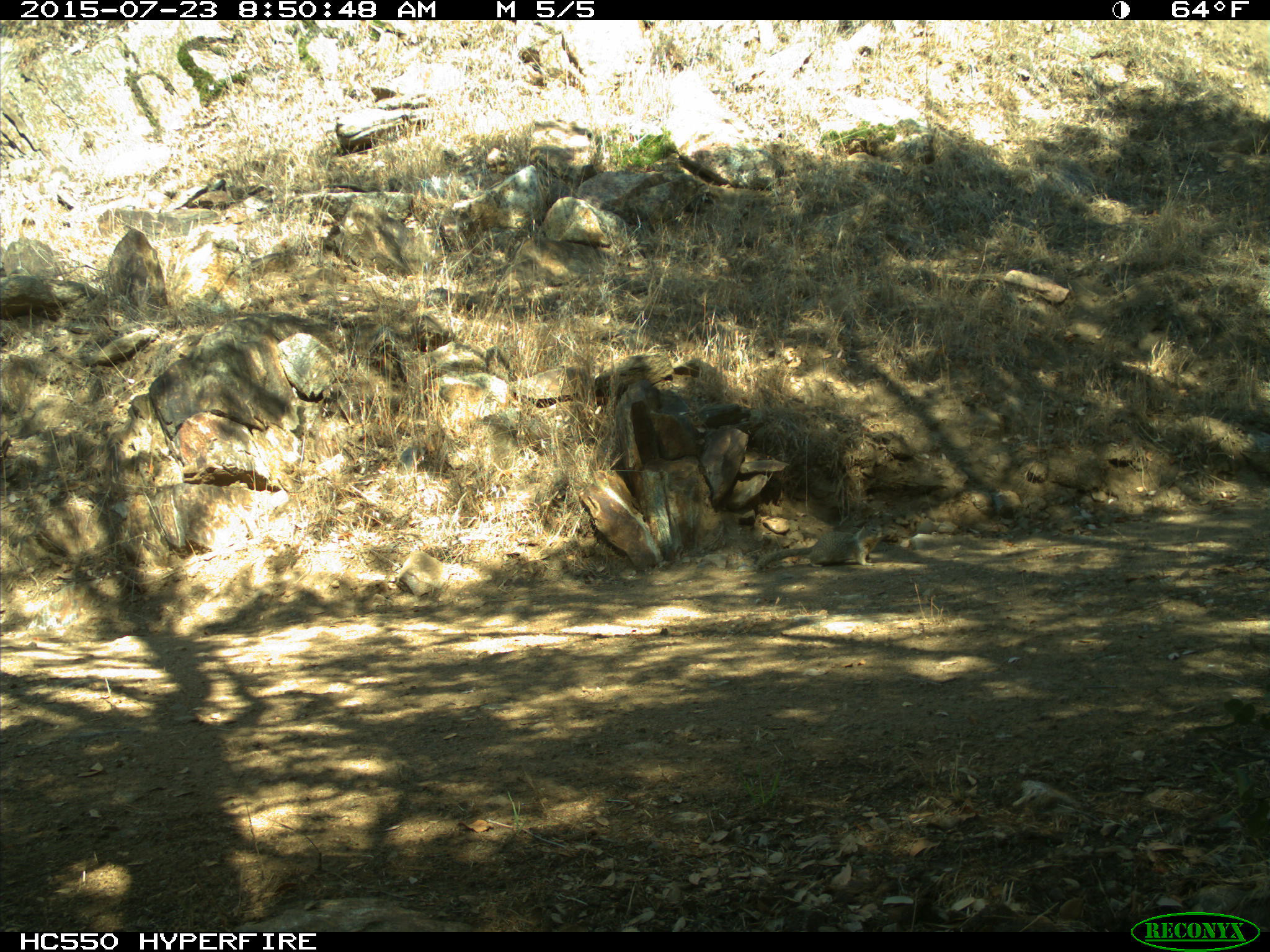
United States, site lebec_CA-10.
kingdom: Animalia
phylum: Chordata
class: Mammalia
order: Rodentia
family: Sciuridae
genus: Otospermophilus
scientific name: Otospermophilus beecheyi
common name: california ground squirrel